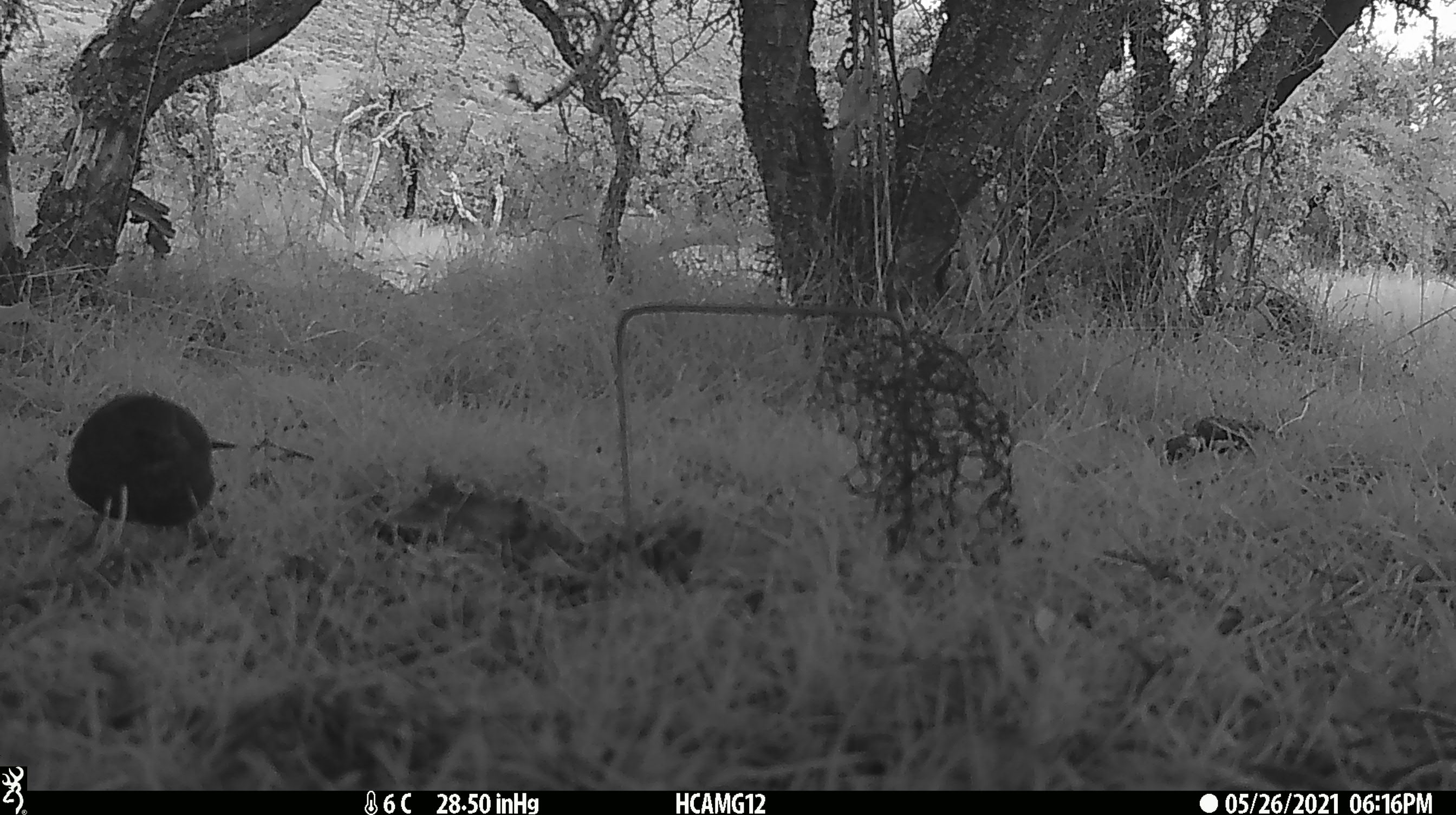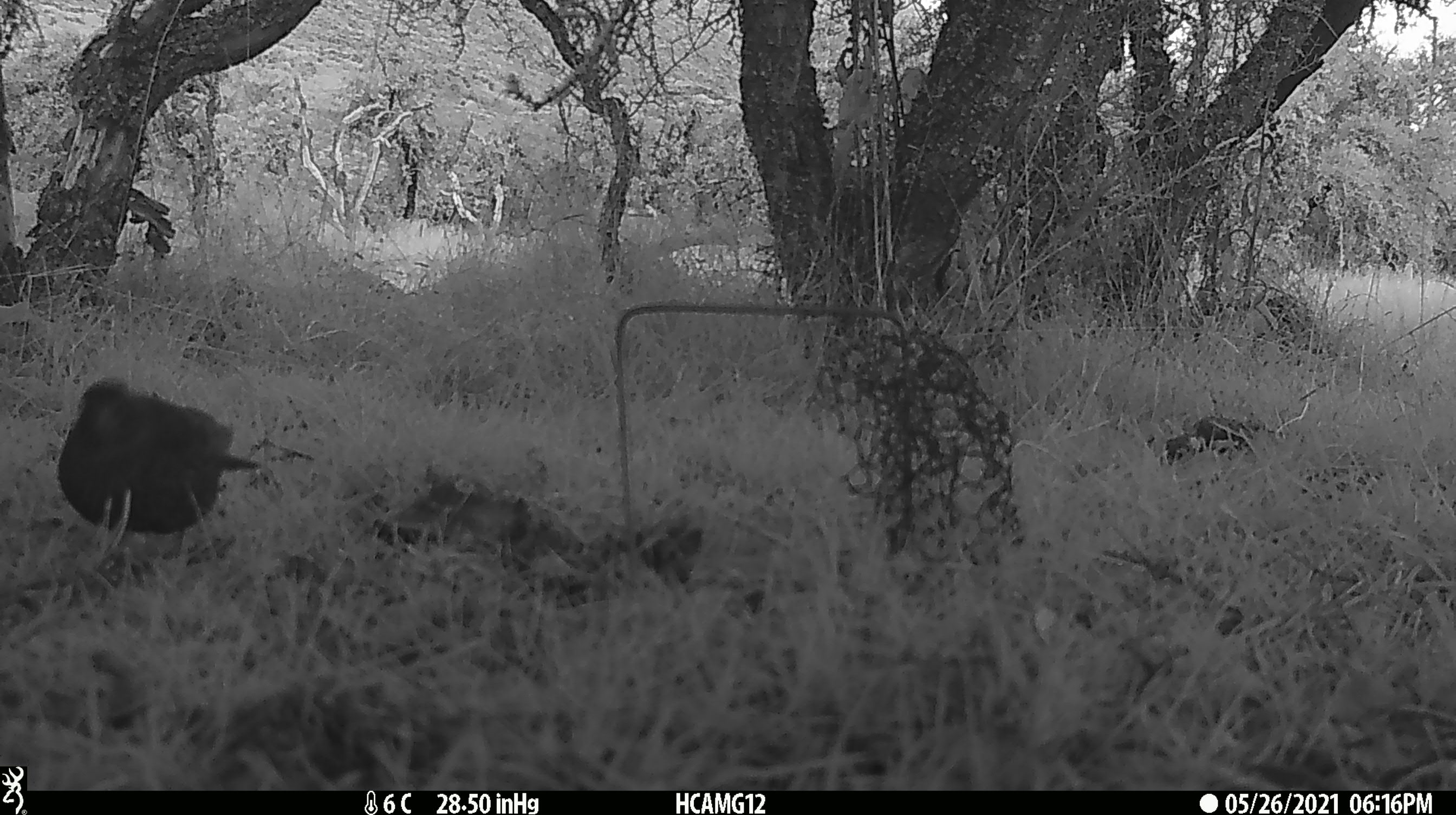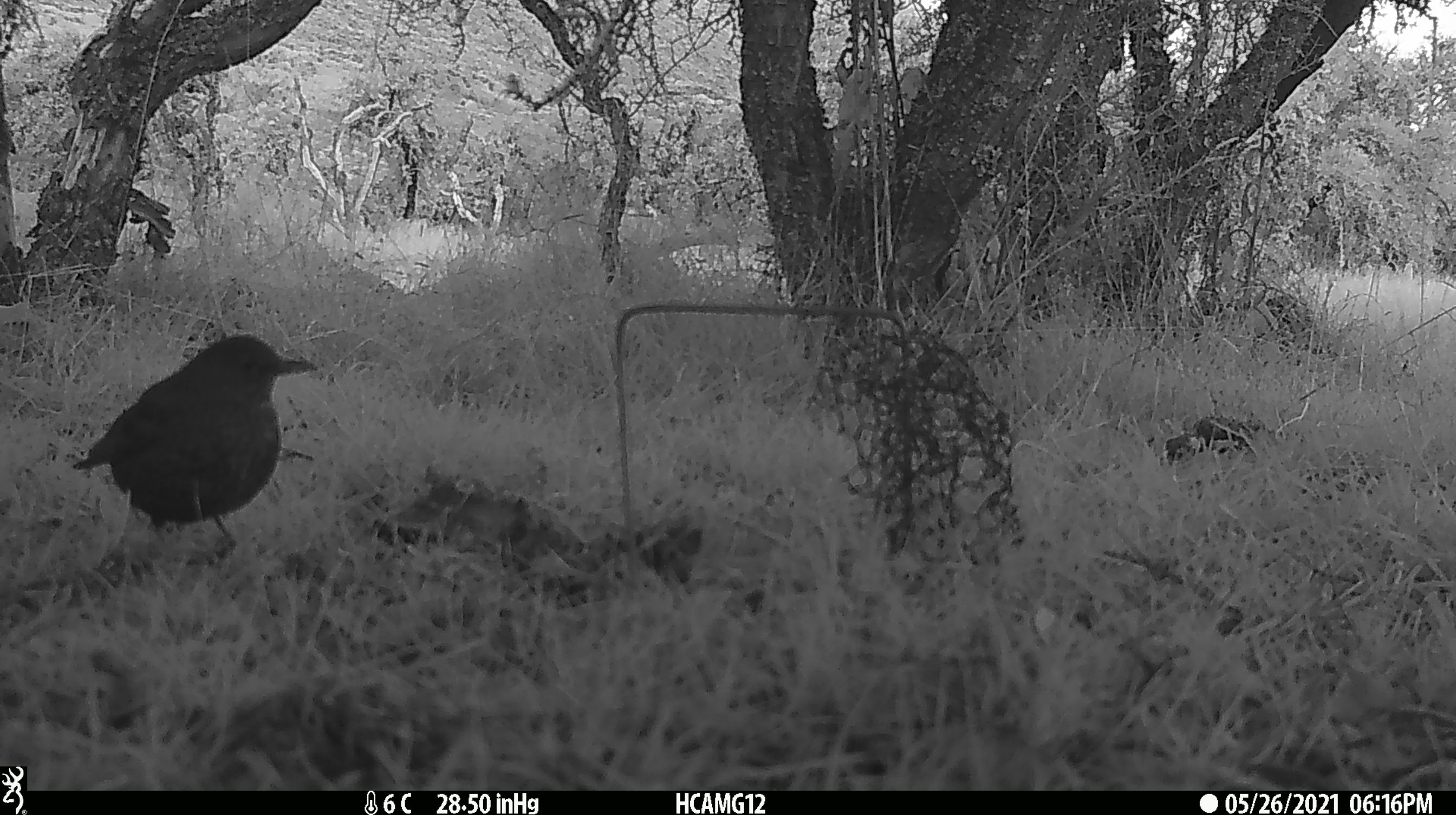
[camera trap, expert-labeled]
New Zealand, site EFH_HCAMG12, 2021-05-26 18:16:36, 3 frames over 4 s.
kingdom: Animalia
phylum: Chordata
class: Aves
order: Passeriformes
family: Turdidae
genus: Turdus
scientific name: Turdus merula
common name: eurasian blackbird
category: blackbird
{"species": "blackbird (eurasian blackbird) (Turdus merula)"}